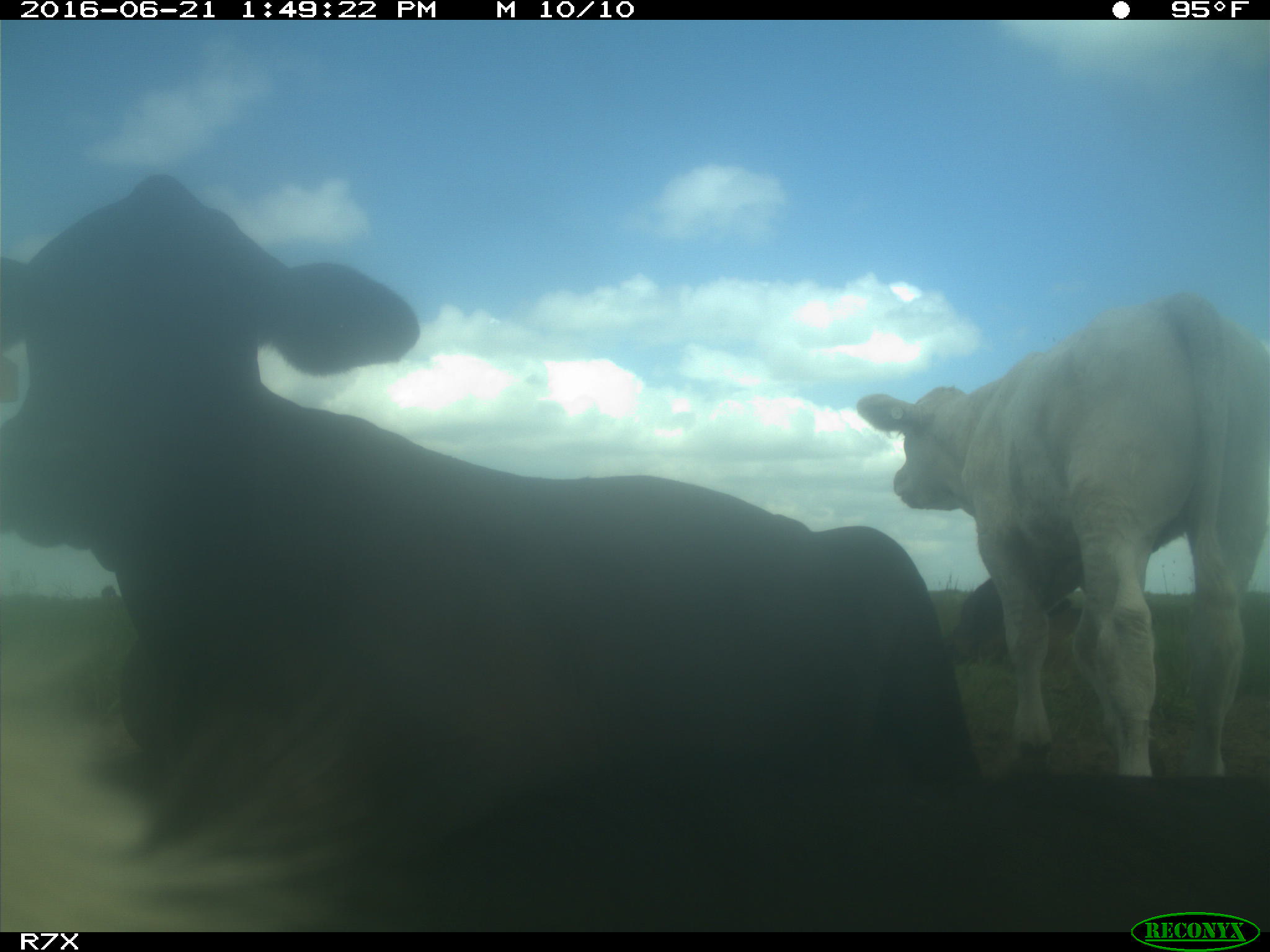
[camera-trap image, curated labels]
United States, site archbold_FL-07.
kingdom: Animalia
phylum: Chordata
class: Mammalia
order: Artiodactyla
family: Bovidae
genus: Bos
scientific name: Bos taurus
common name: domestic cow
Bos taurus (domestic cow).